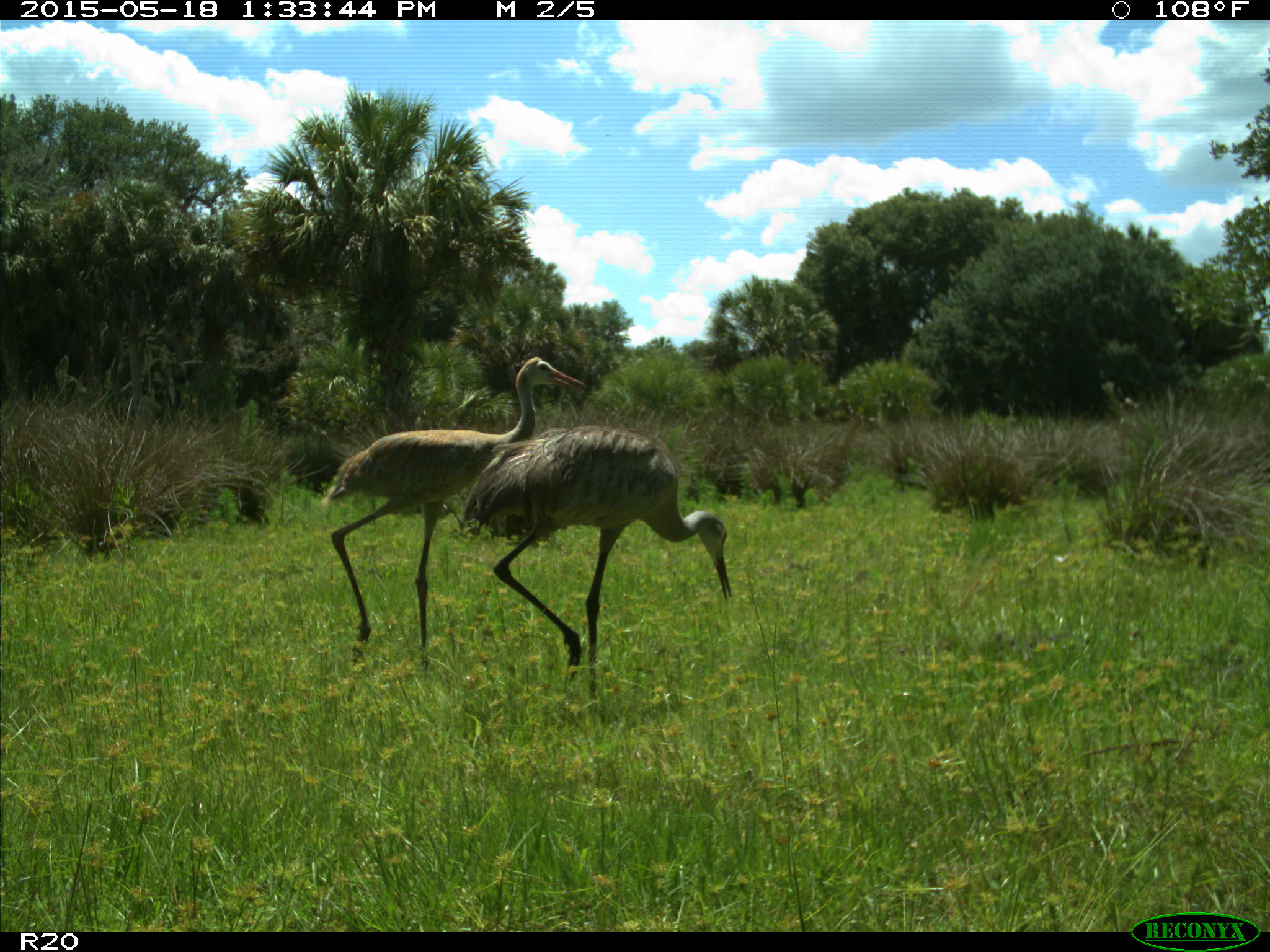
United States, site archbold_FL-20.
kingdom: Animalia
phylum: Chordata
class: Aves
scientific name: Aves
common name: birds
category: unidentified bird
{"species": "unidentified bird (birds) (Aves)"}